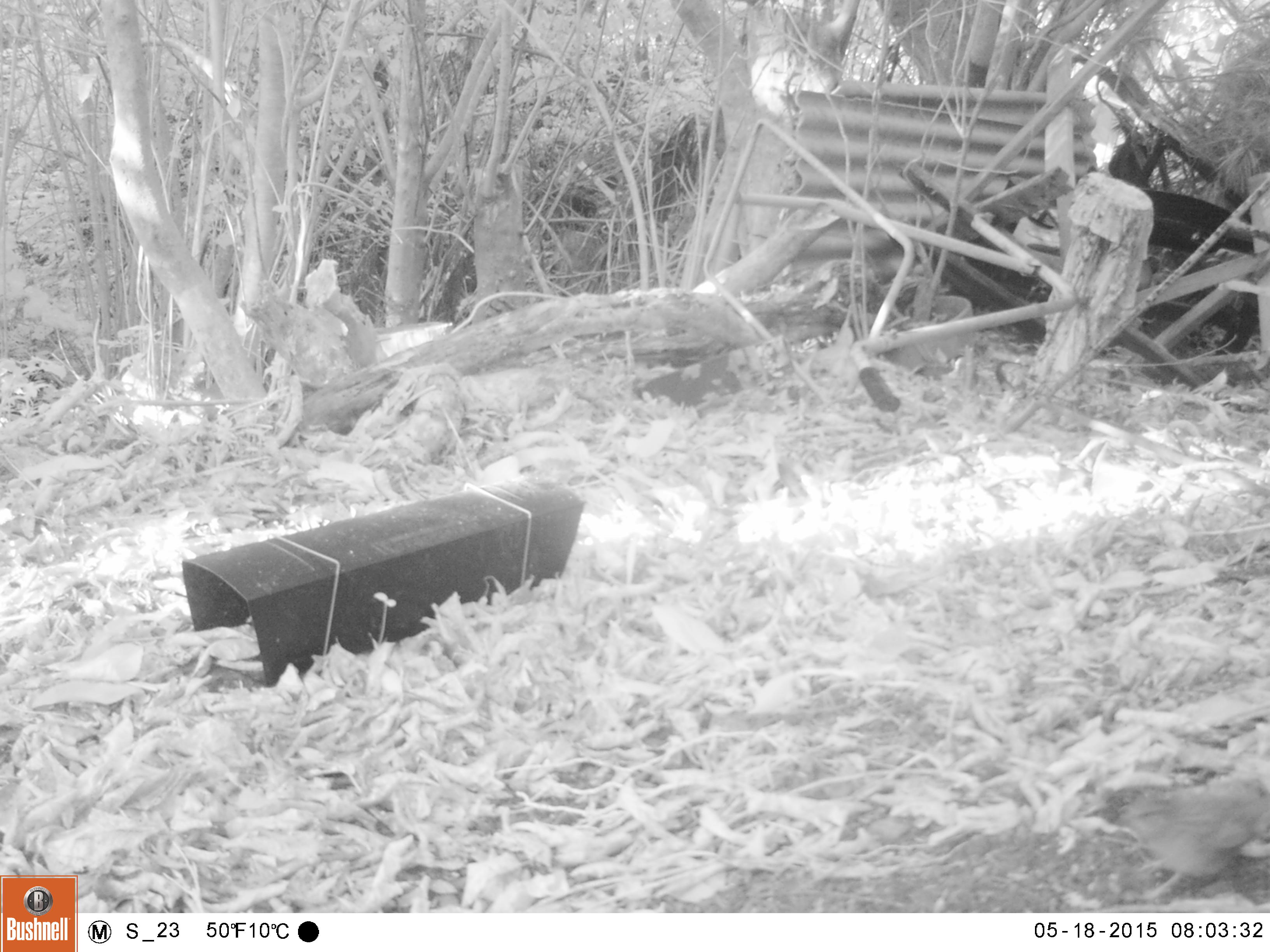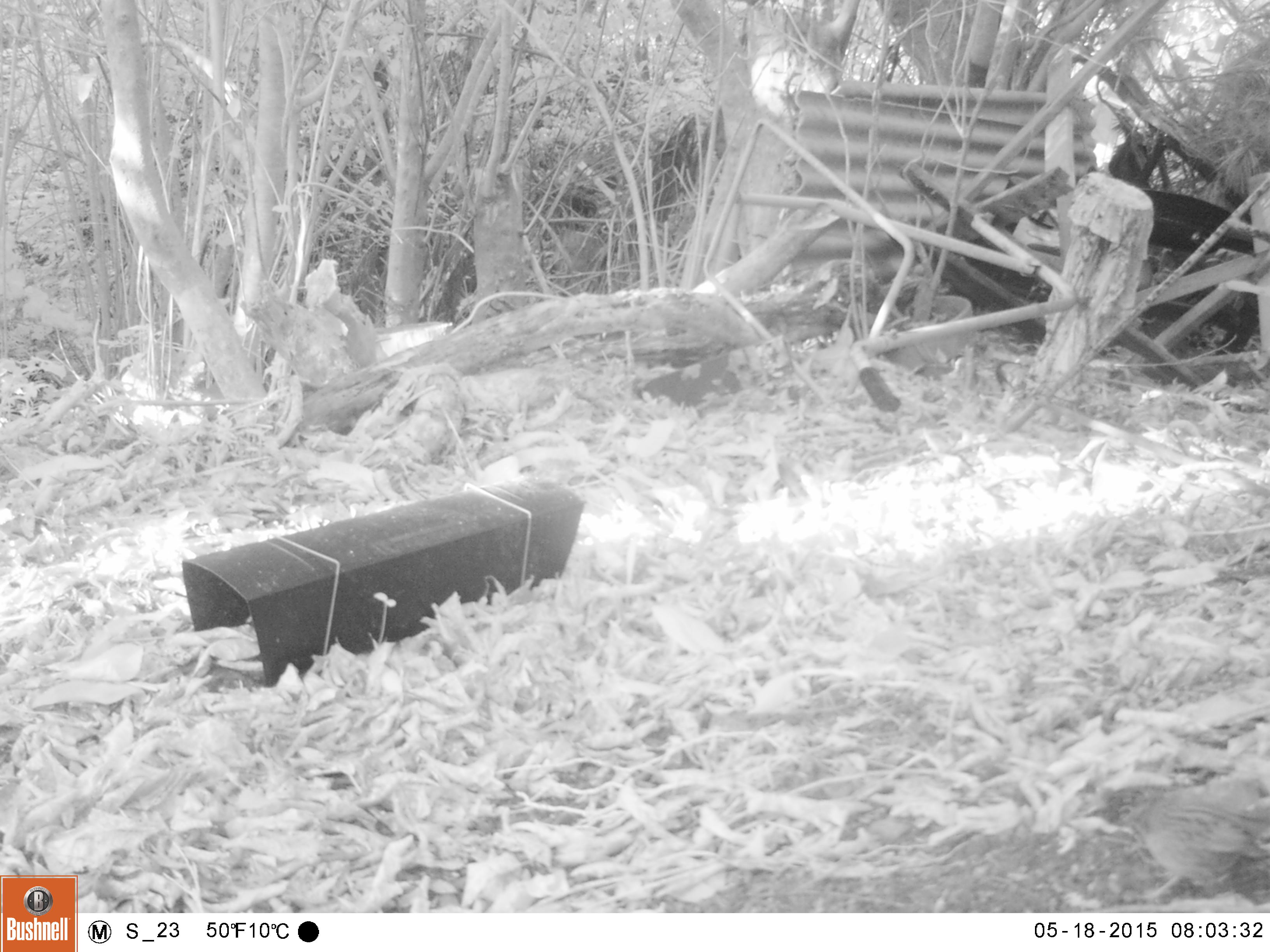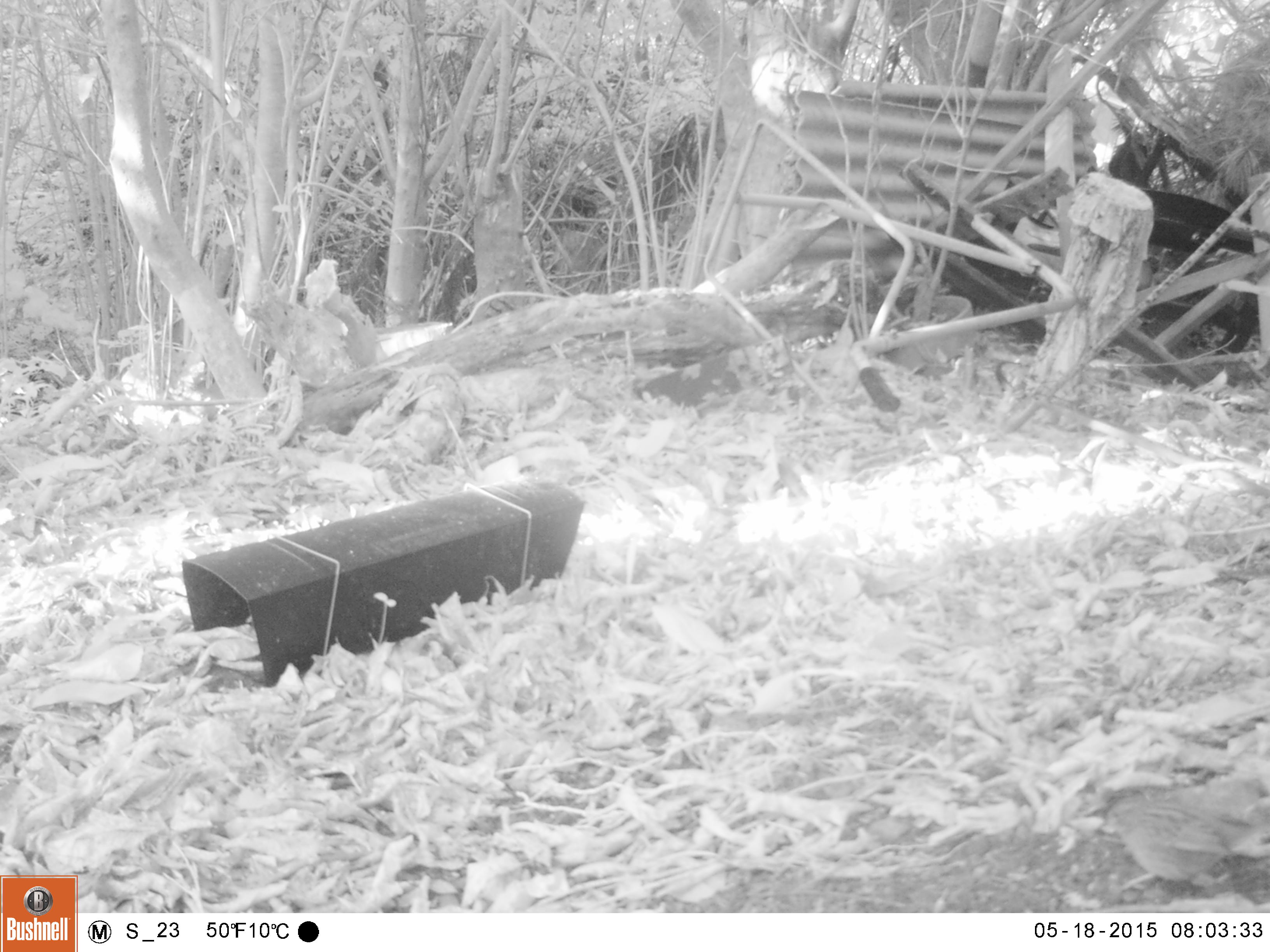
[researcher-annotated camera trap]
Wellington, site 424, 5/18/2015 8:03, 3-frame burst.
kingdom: Animalia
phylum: Chordata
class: Aves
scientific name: Aves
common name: bird